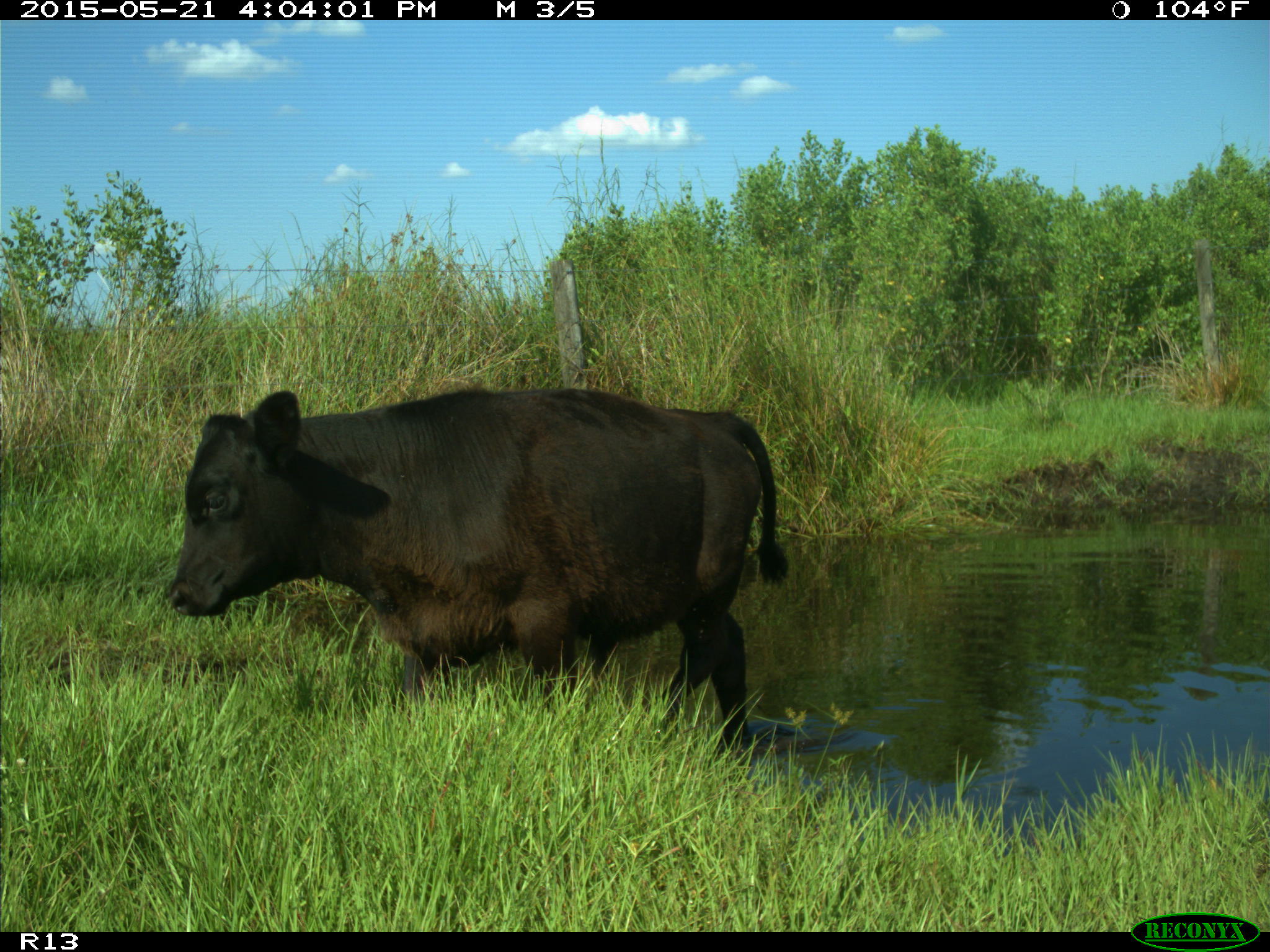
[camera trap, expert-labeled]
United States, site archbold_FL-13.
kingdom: Animalia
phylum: Chordata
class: Mammalia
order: Artiodactyla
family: Bovidae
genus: Bos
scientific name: Bos taurus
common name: domestic cow